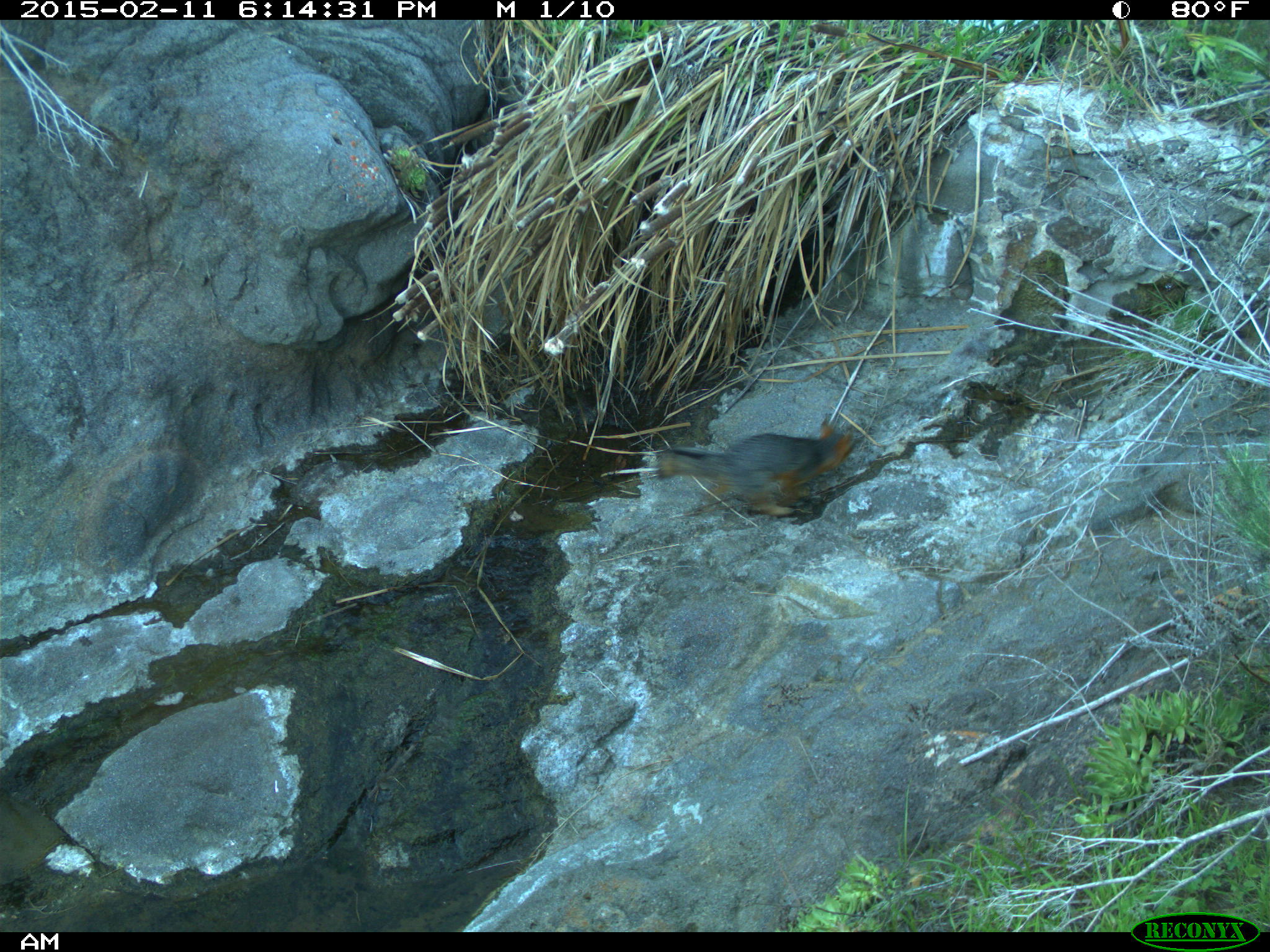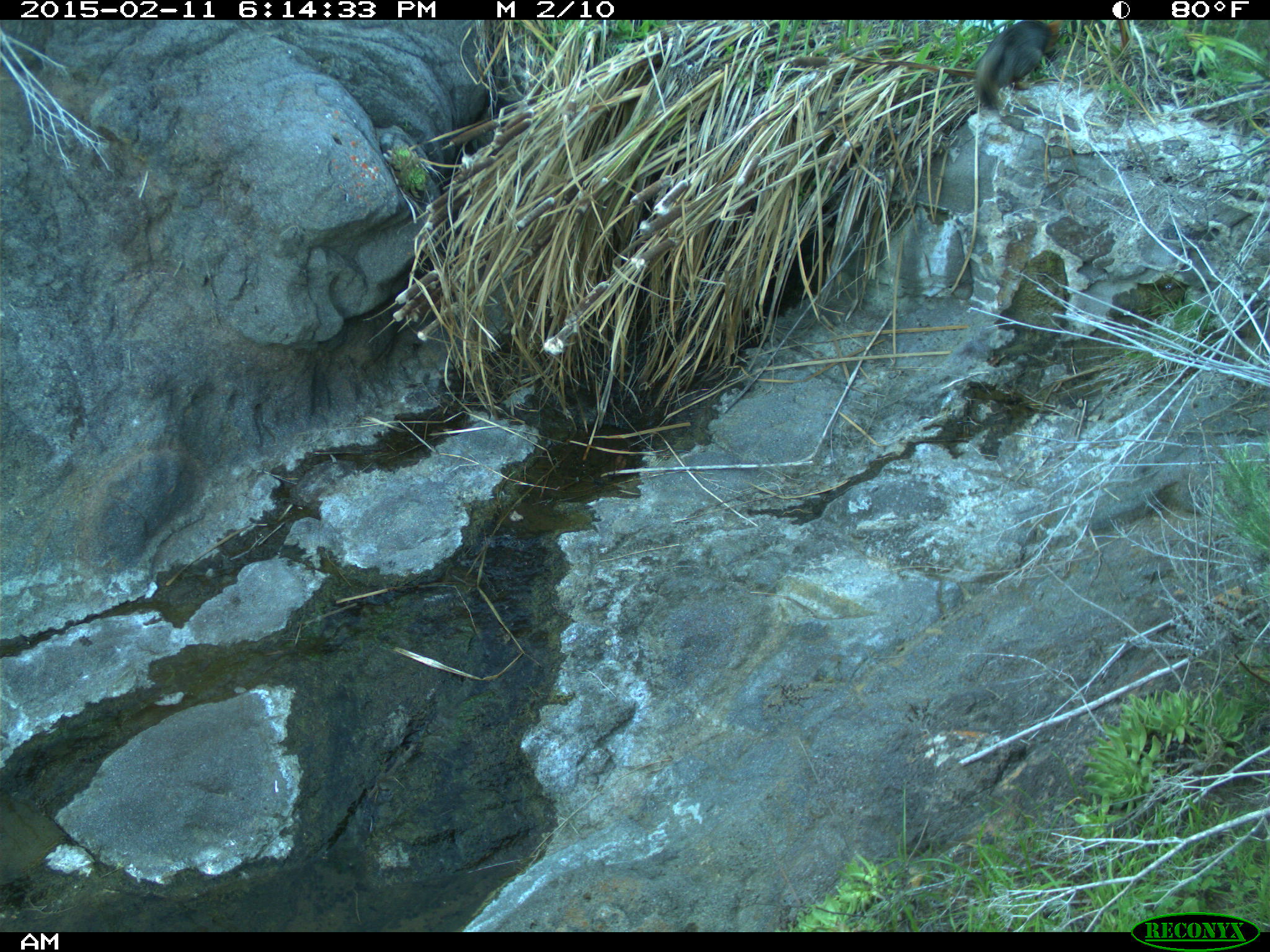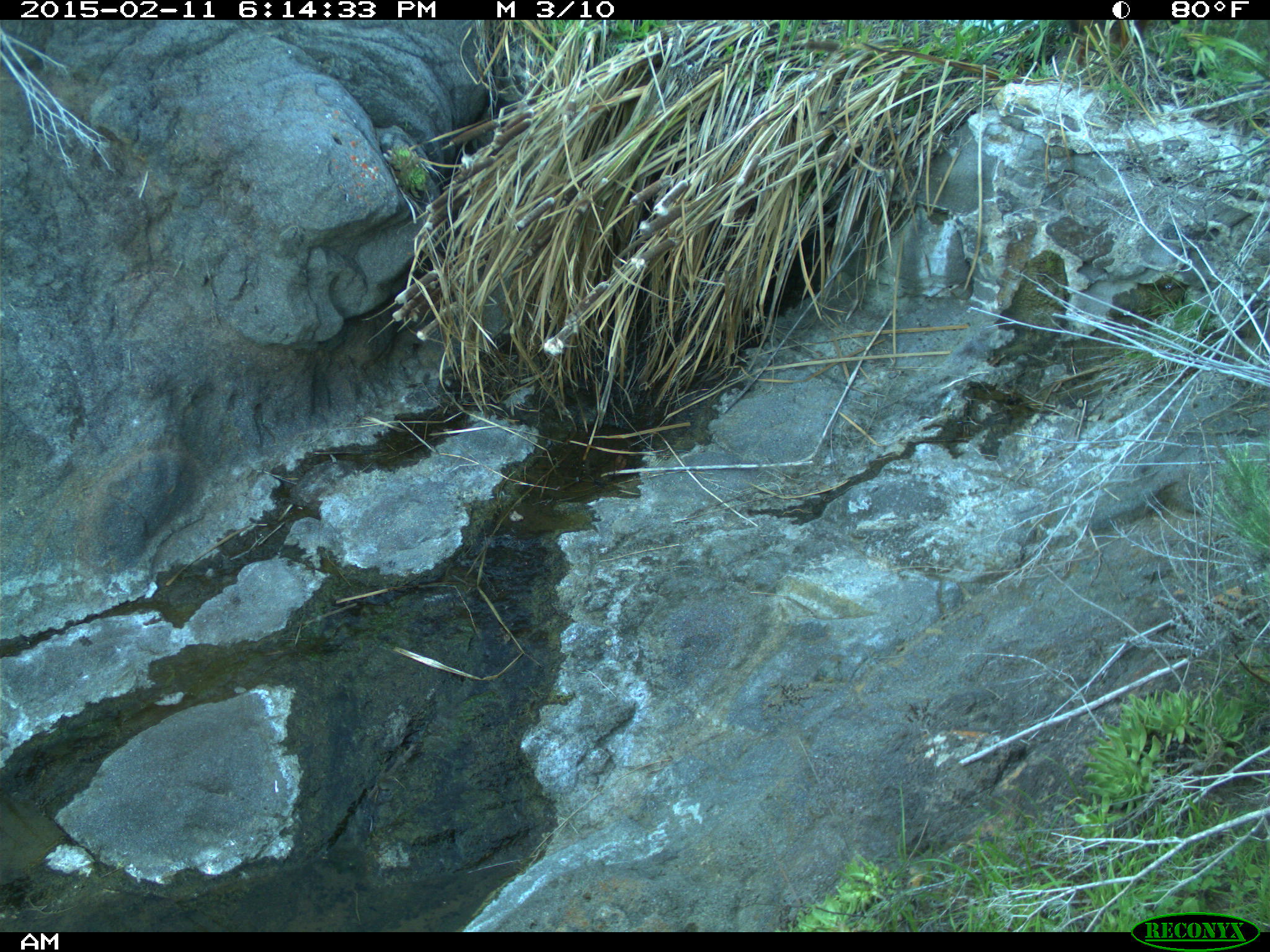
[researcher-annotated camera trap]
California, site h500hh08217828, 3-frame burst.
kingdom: Animalia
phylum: Chordata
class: Mammalia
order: Carnivora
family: Canidae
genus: Urocyon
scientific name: Urocyon littoralis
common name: island fox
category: fox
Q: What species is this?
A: Fox (island fox) (Urocyon littoralis).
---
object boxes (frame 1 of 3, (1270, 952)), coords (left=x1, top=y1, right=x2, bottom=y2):
fox: (left=657, top=413, right=856, bottom=515)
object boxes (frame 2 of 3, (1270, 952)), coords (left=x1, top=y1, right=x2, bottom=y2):
fox: (left=972, top=18, right=1062, bottom=112)